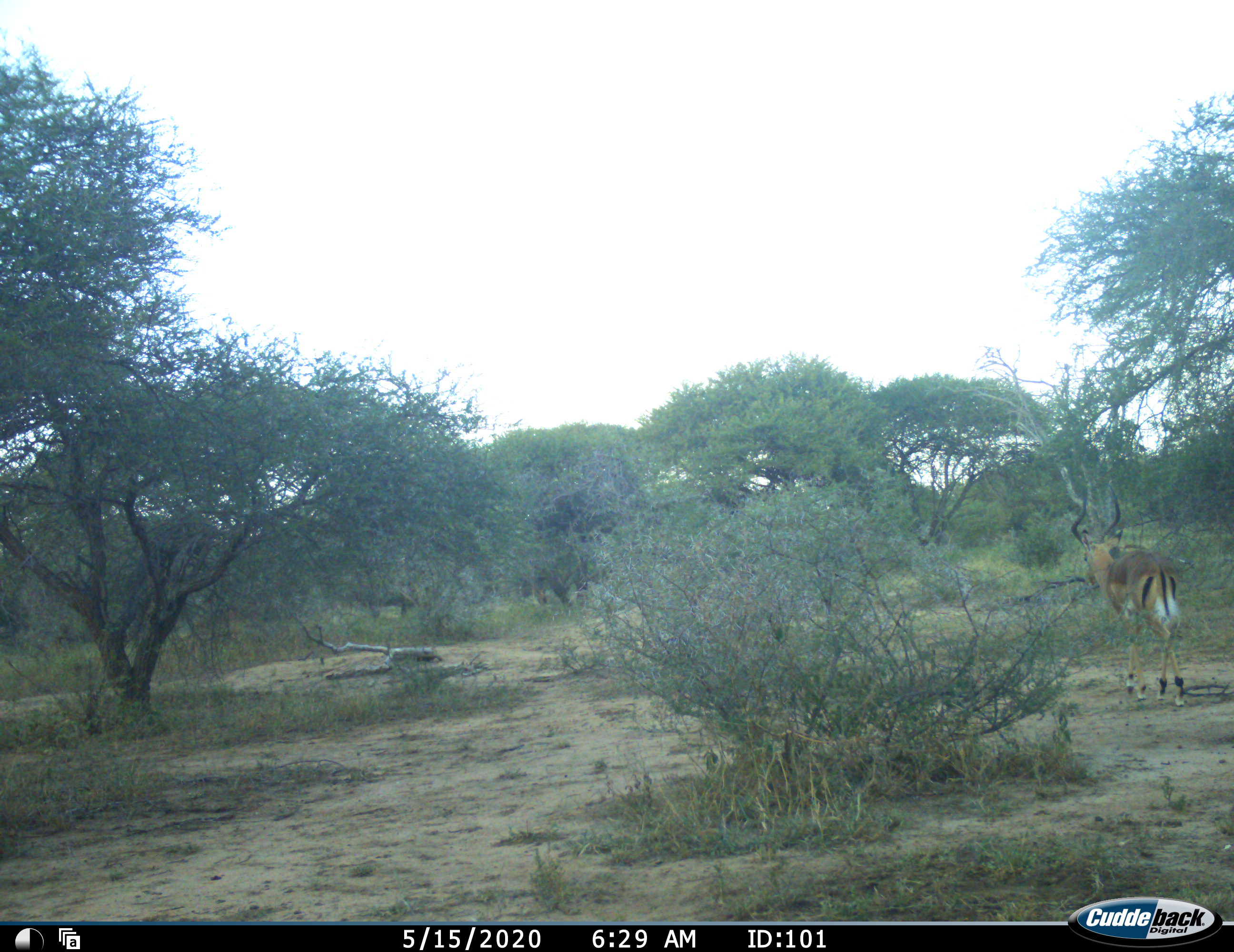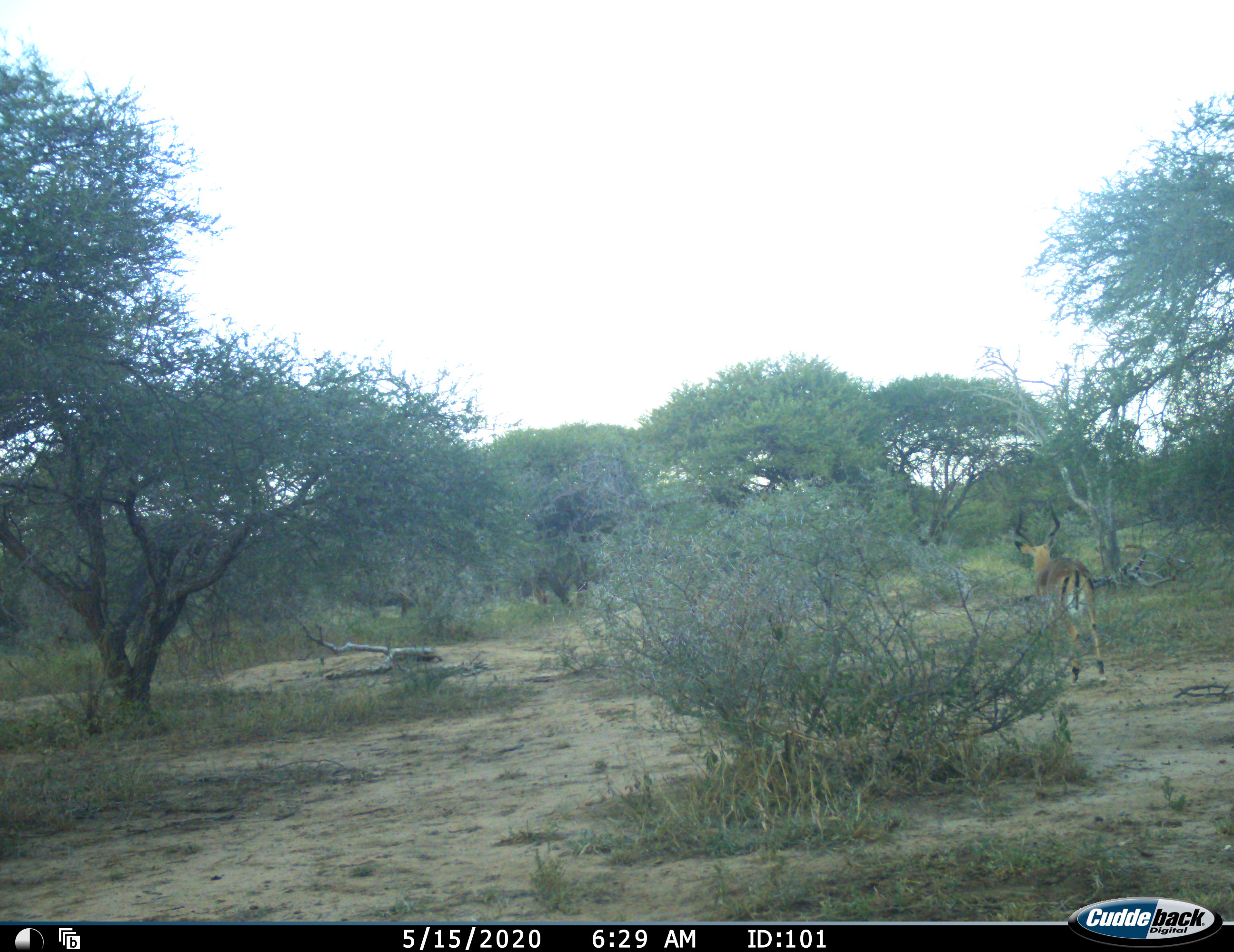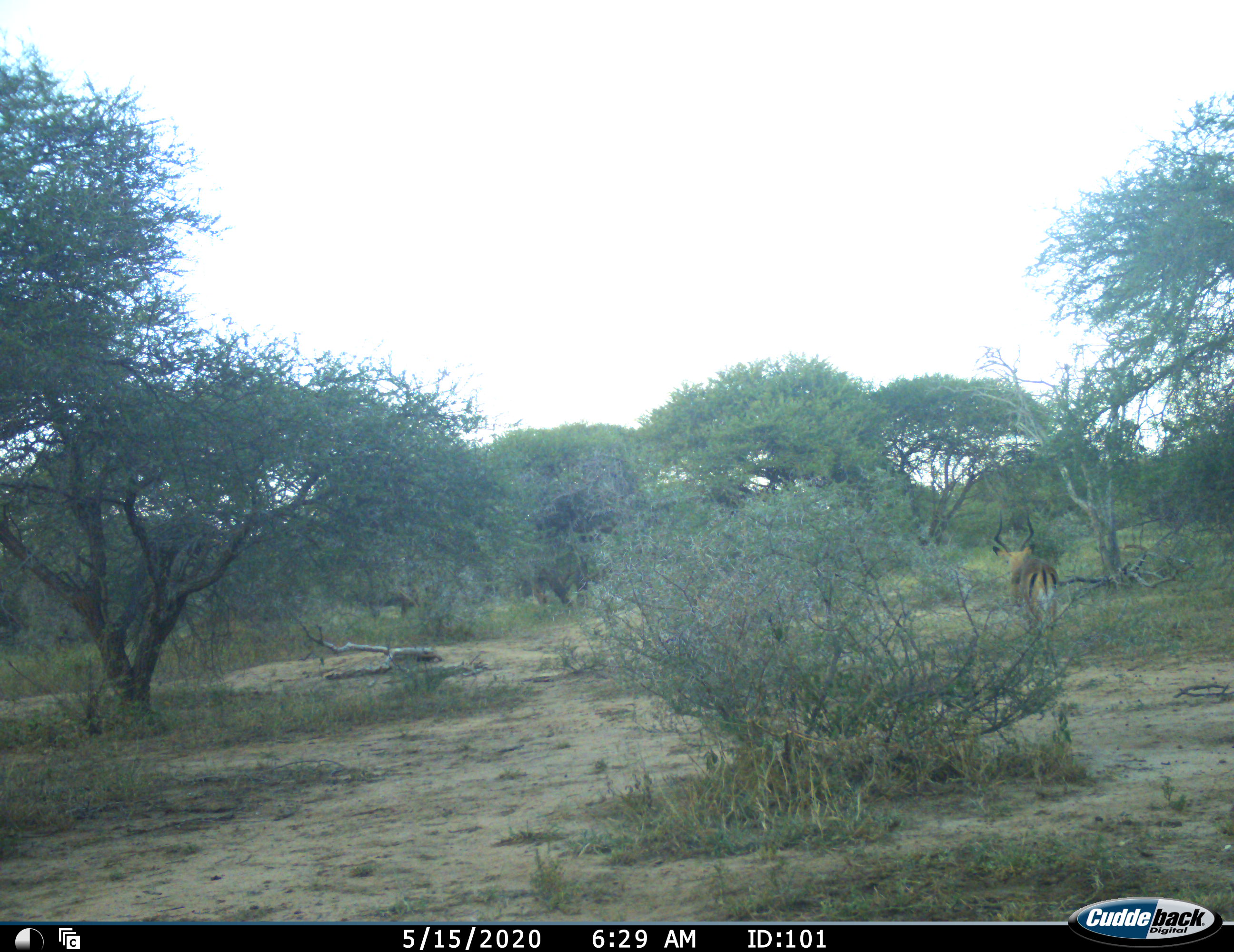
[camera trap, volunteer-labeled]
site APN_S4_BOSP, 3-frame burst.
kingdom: Animalia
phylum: Chordata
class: Mammalia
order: Artiodactyla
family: Bovidae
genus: Aepyceros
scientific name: Aepyceros melampus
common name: impala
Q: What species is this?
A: Impala (Aepyceros melampus).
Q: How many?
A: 1.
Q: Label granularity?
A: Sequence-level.